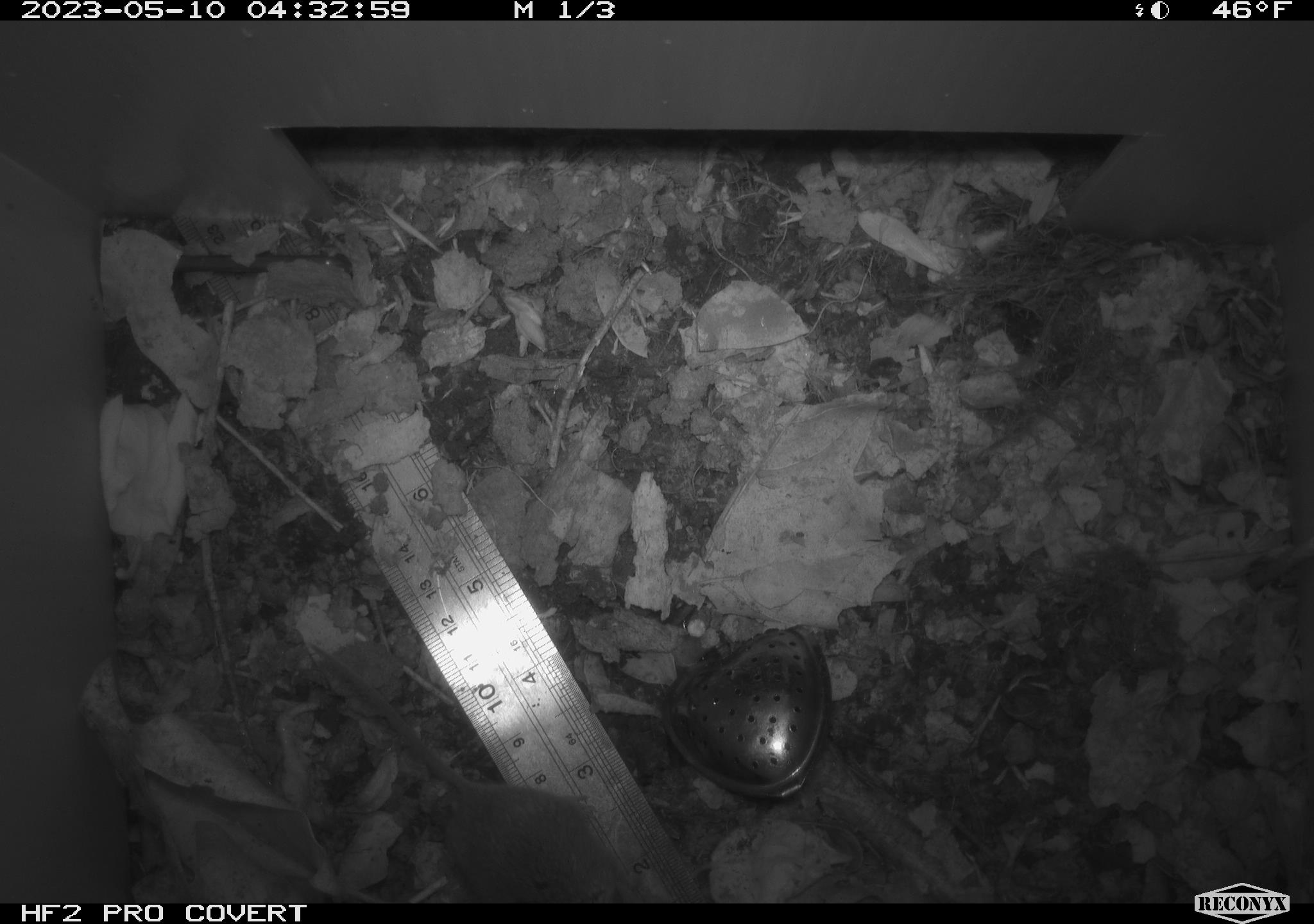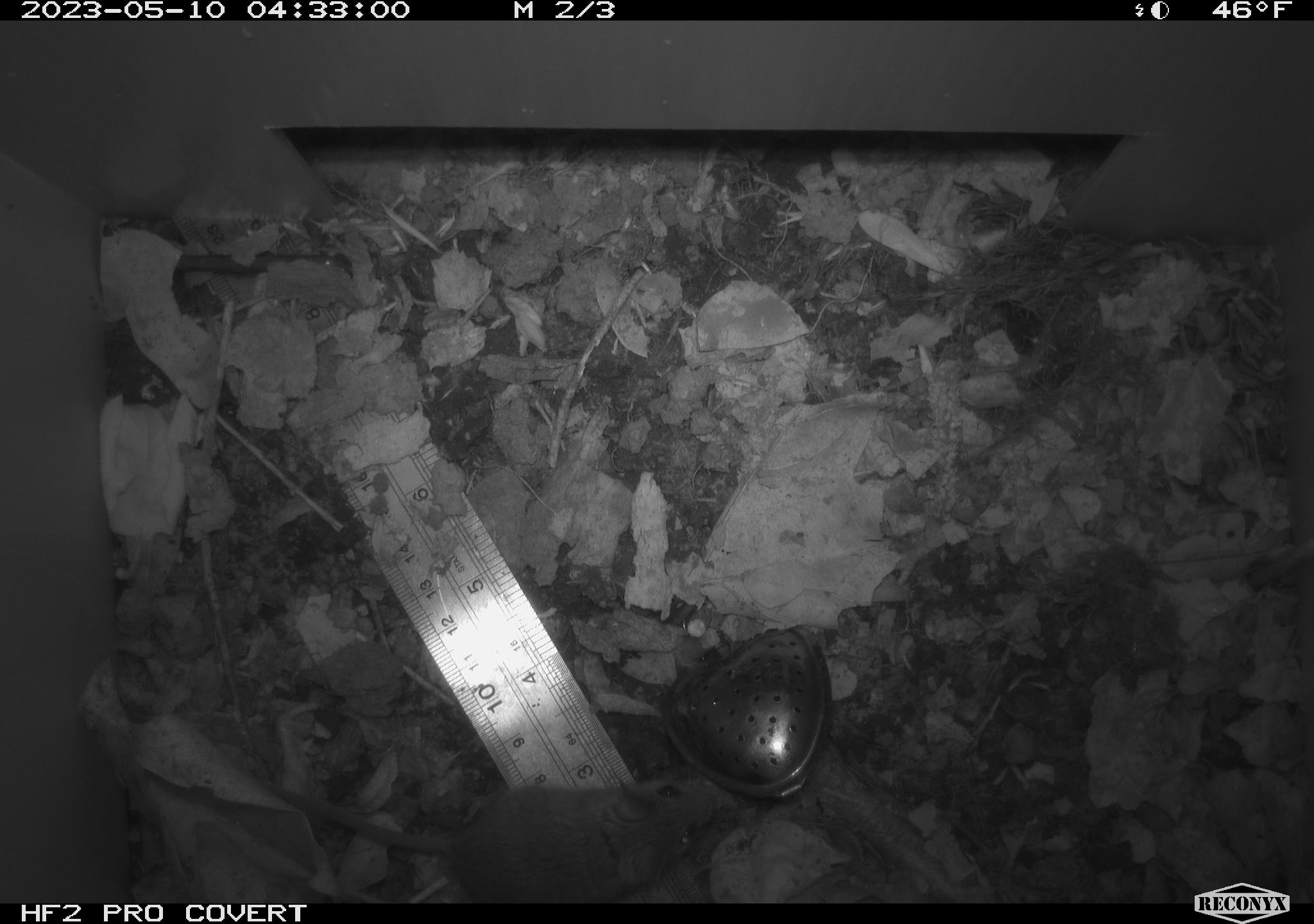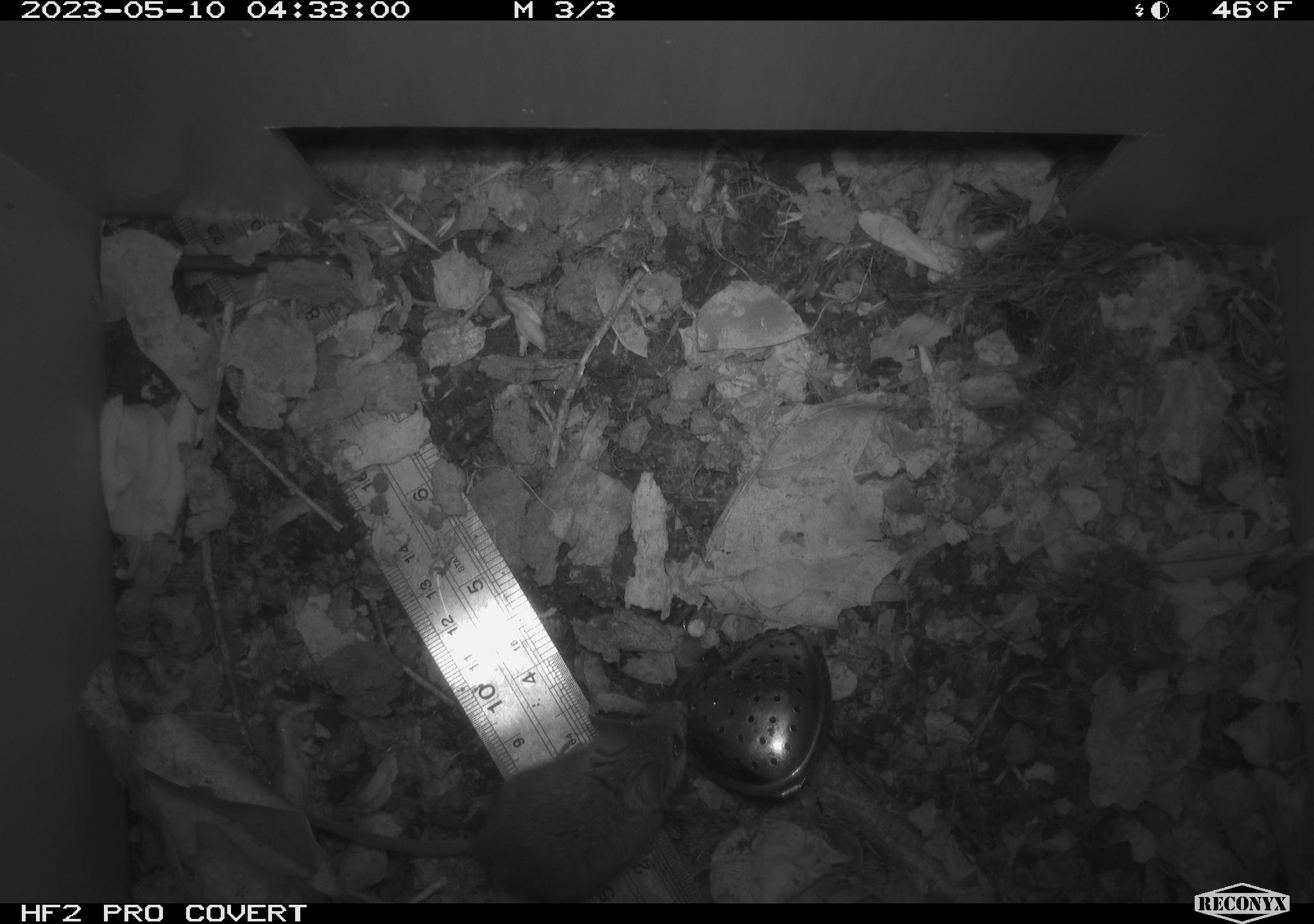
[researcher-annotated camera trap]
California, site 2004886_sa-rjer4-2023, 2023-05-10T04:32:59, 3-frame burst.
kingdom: Animalia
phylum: Chordata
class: Mammalia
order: Rodentia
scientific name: Rodentia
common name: mouse species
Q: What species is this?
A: Mouse species (Rodentia).